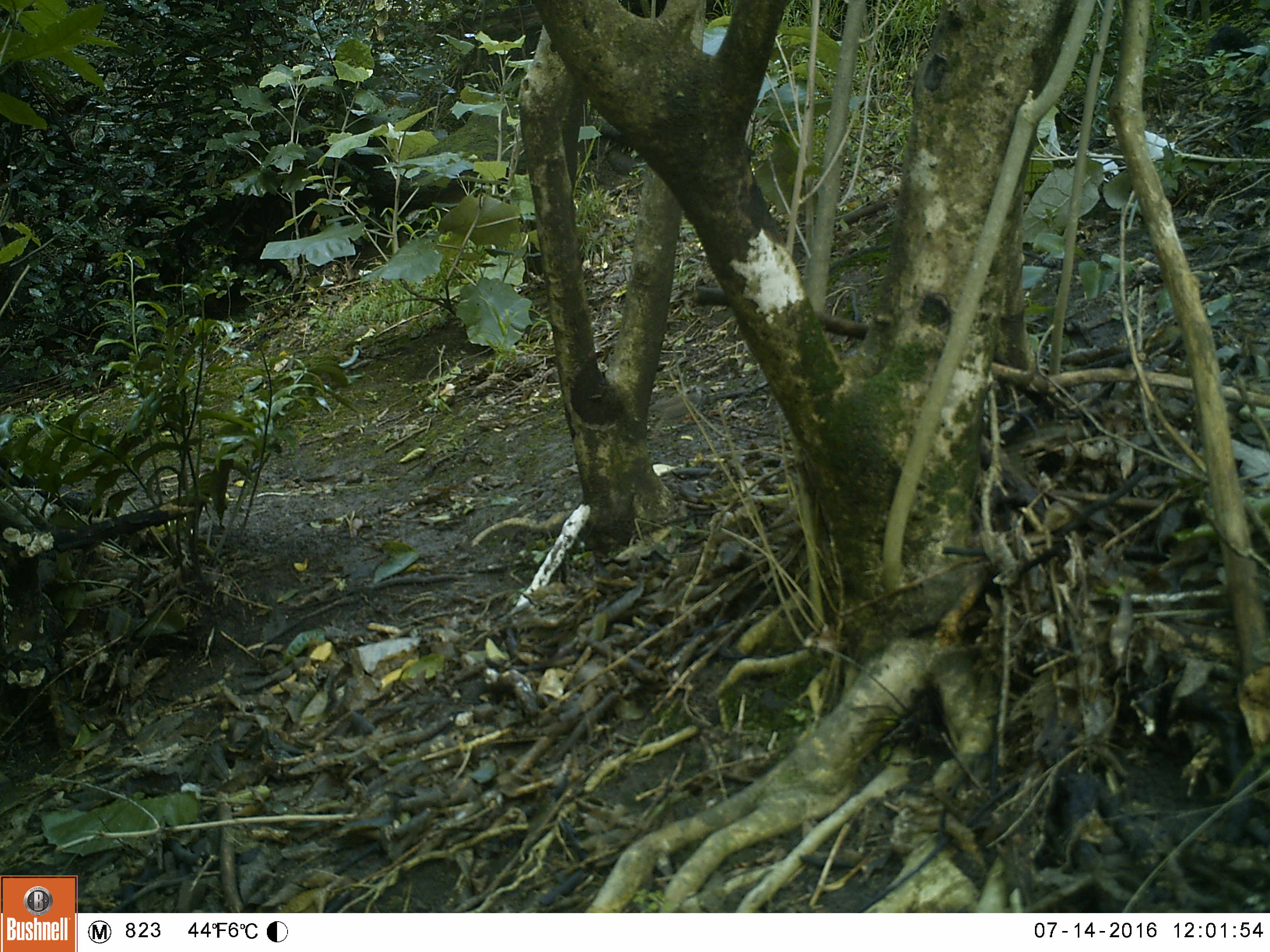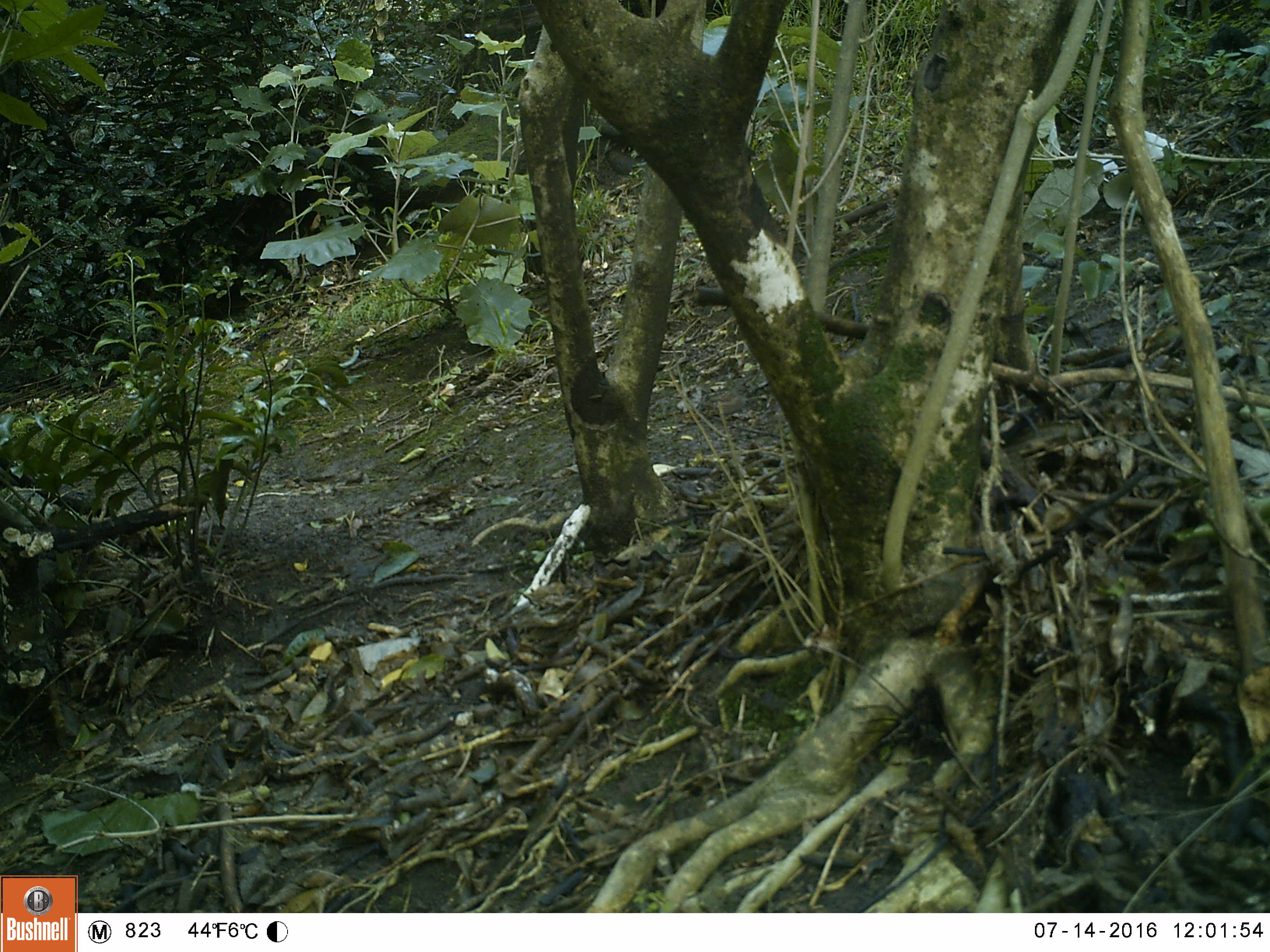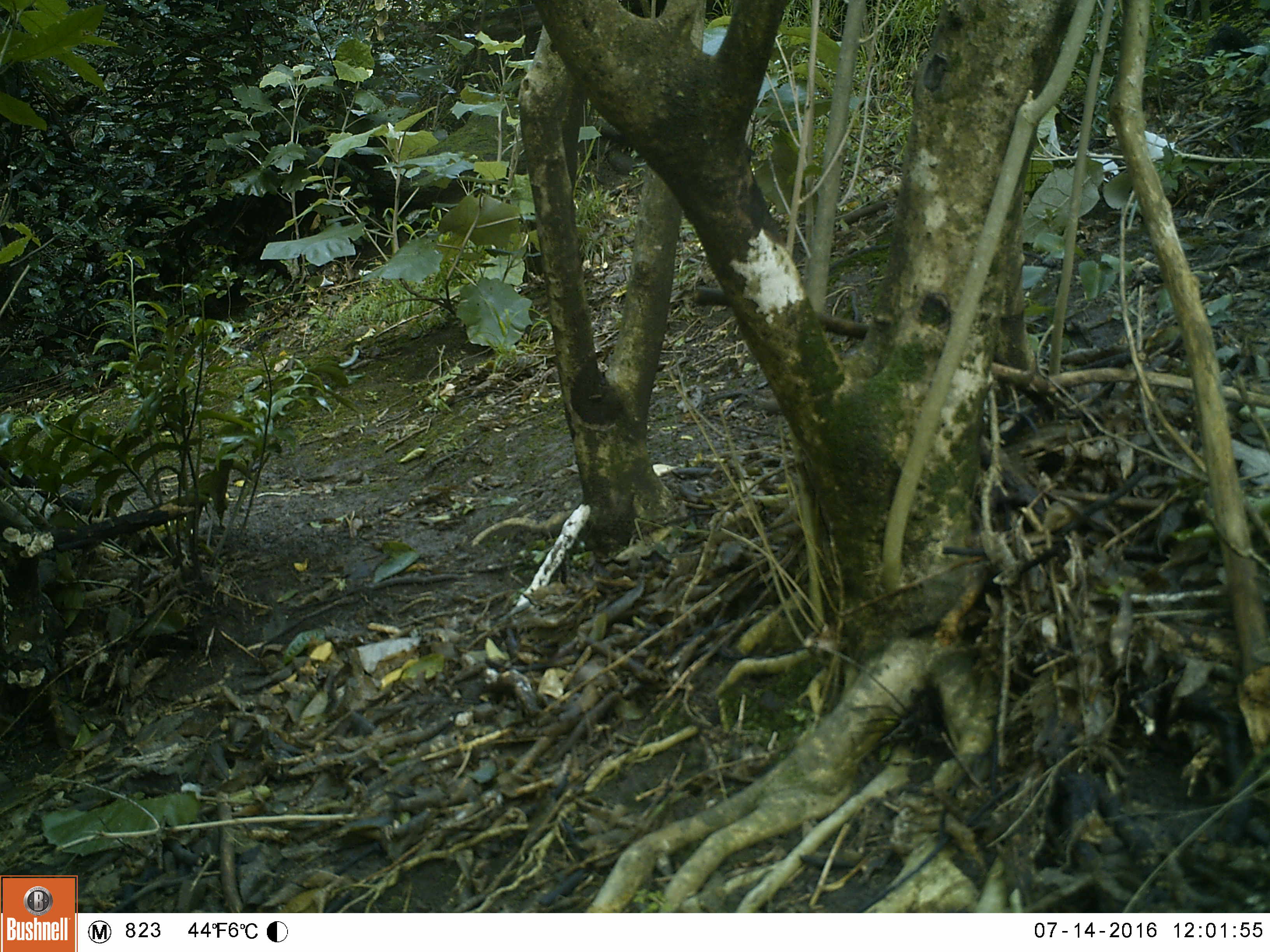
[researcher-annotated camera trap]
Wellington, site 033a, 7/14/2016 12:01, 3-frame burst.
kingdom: Animalia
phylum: Chordata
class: Aves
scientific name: Aves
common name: bird